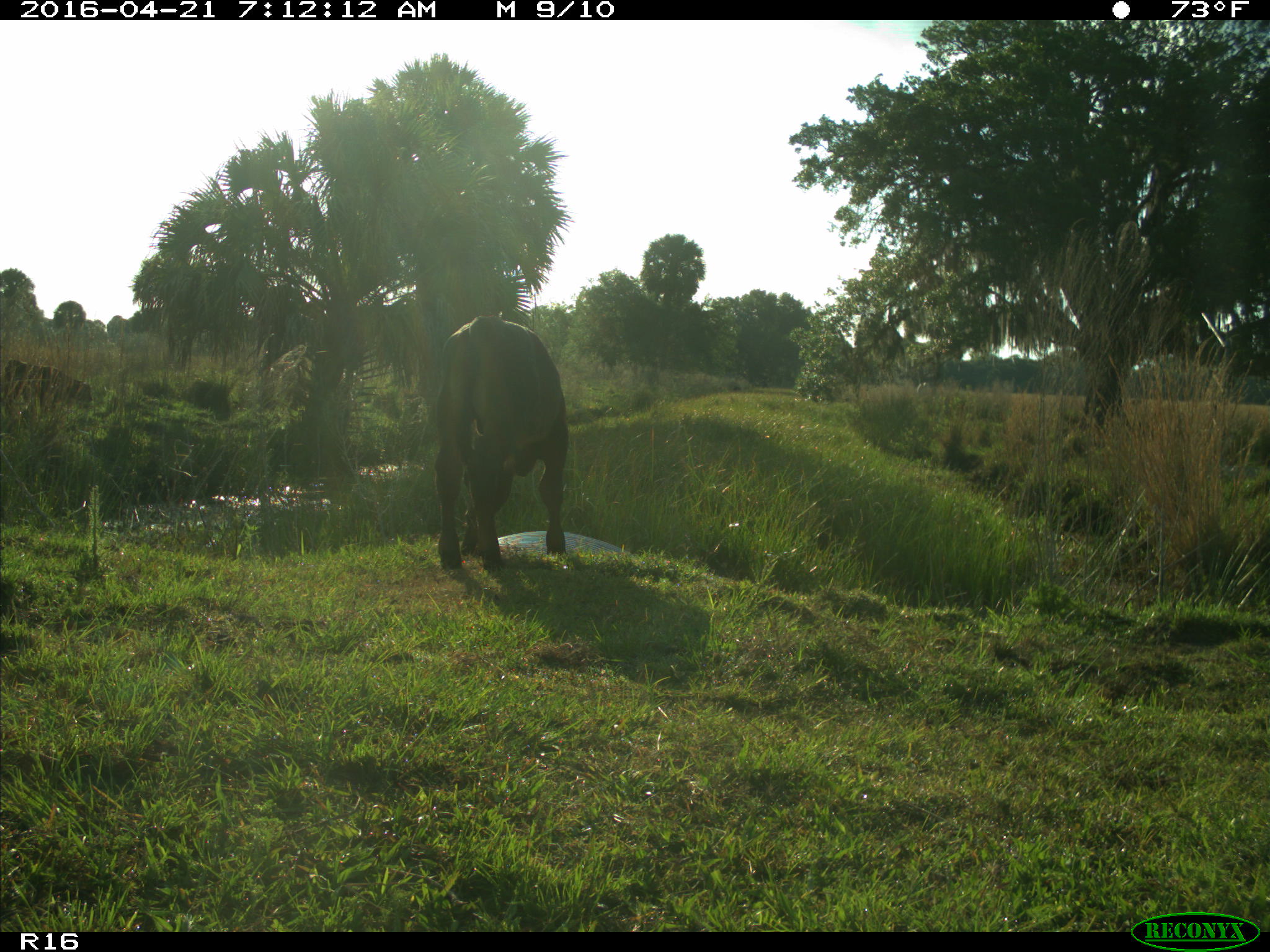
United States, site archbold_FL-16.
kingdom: Animalia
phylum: Chordata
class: Mammalia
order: Artiodactyla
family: Bovidae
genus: Bos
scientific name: Bos taurus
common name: domestic cow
Bos taurus (domestic cow).